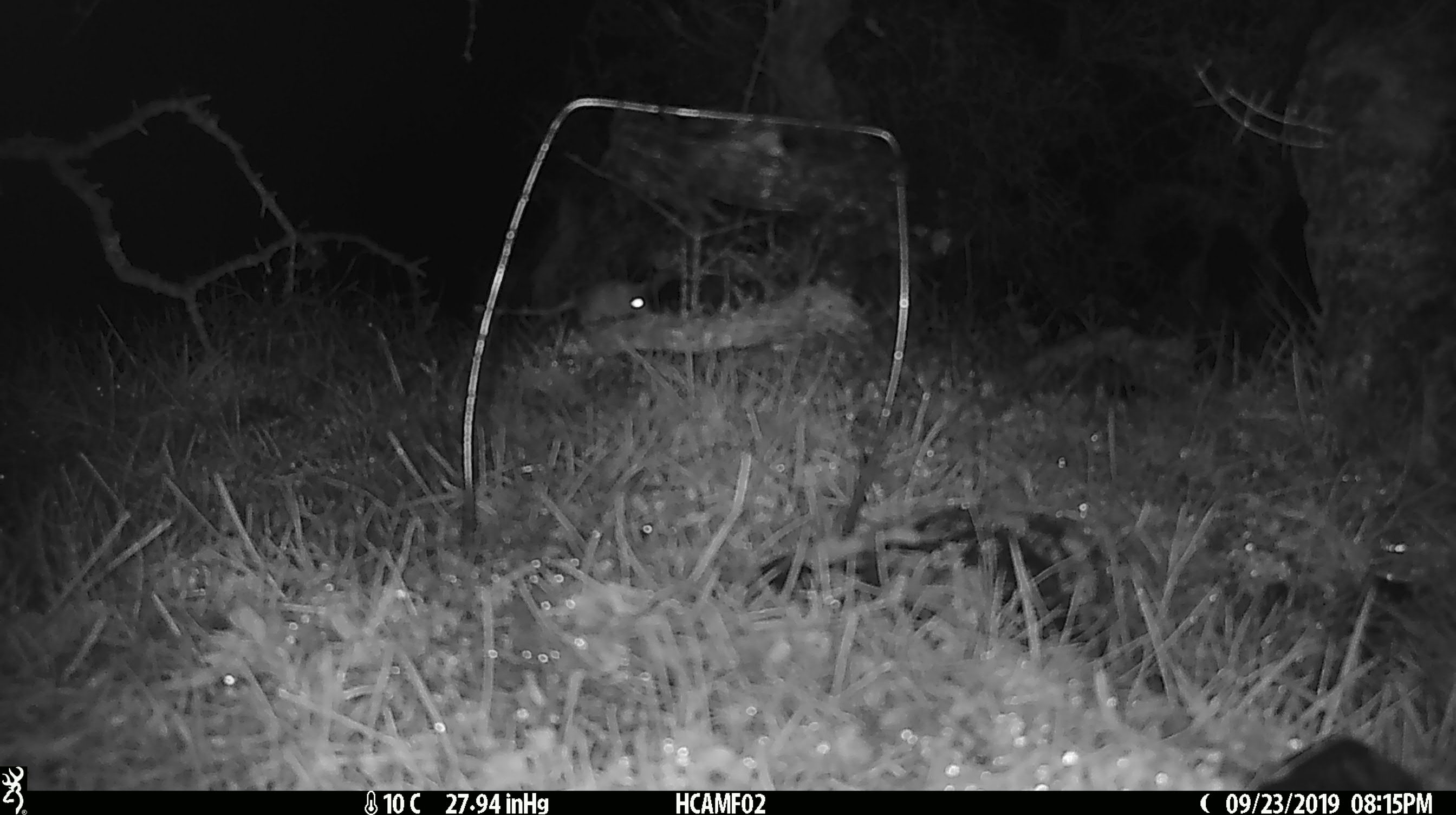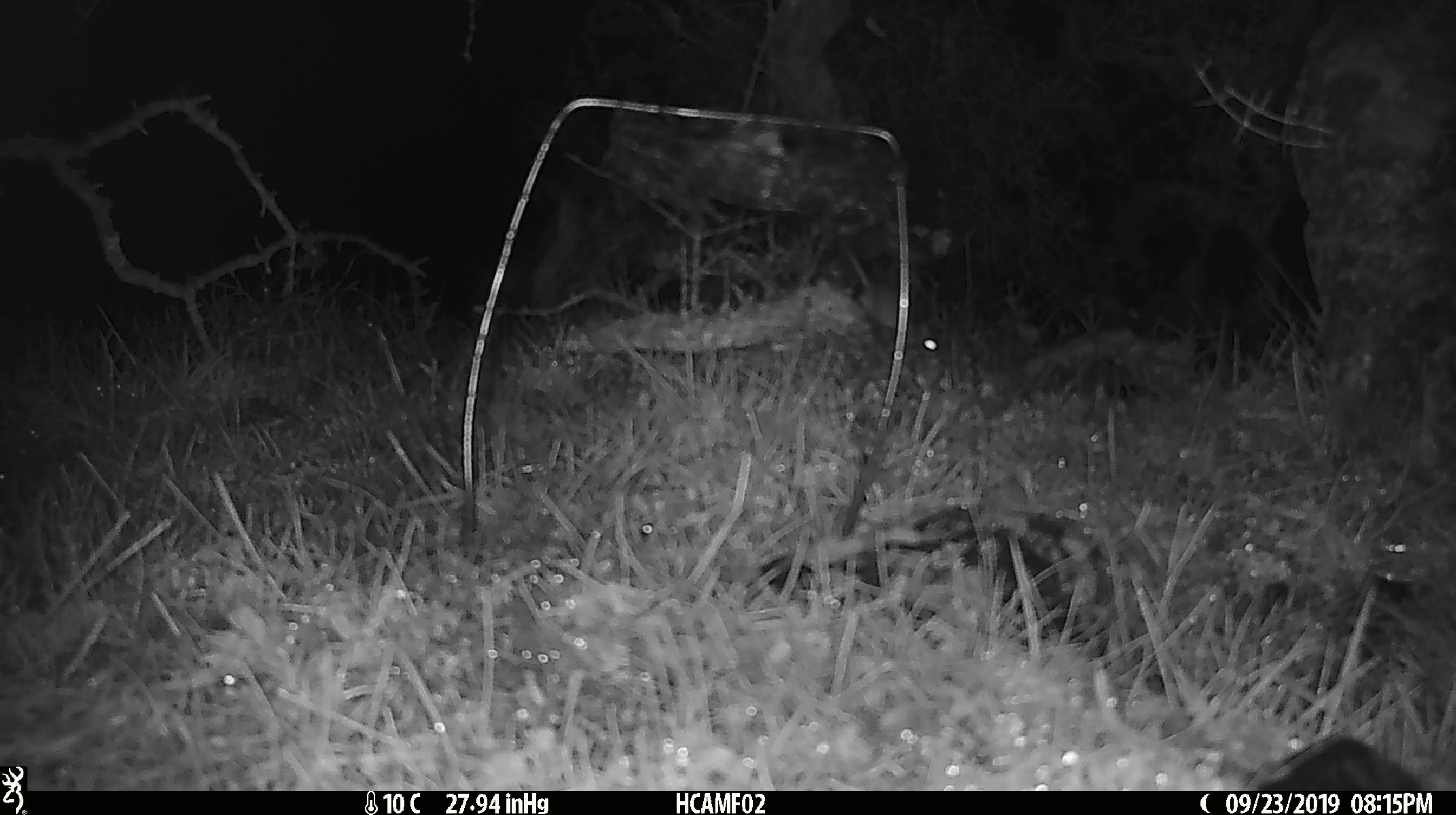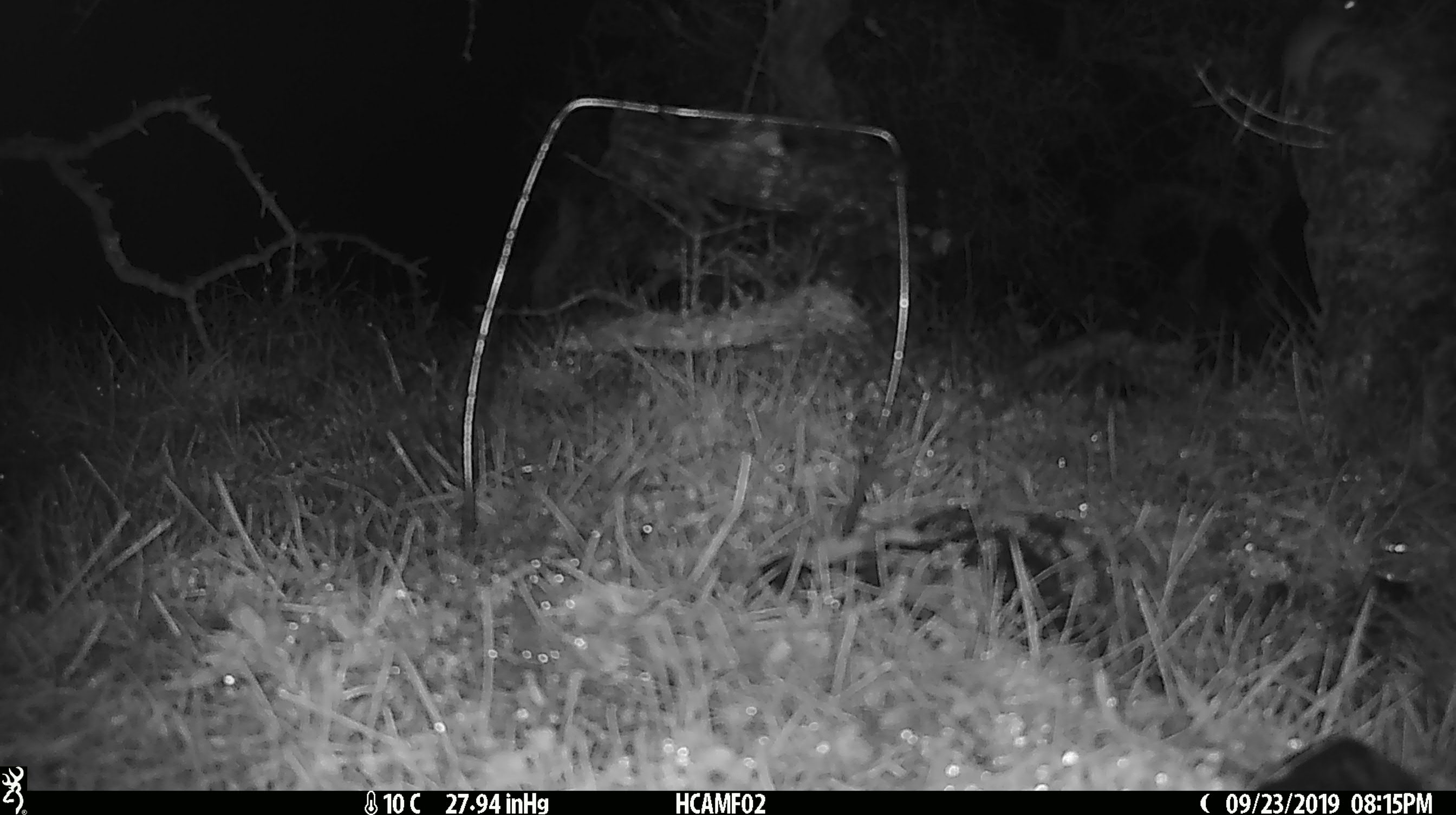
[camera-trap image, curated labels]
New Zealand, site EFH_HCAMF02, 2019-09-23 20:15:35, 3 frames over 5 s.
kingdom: Animalia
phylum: Chordata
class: Mammalia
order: Rodentia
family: Muridae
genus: Mus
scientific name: Mus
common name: mouse